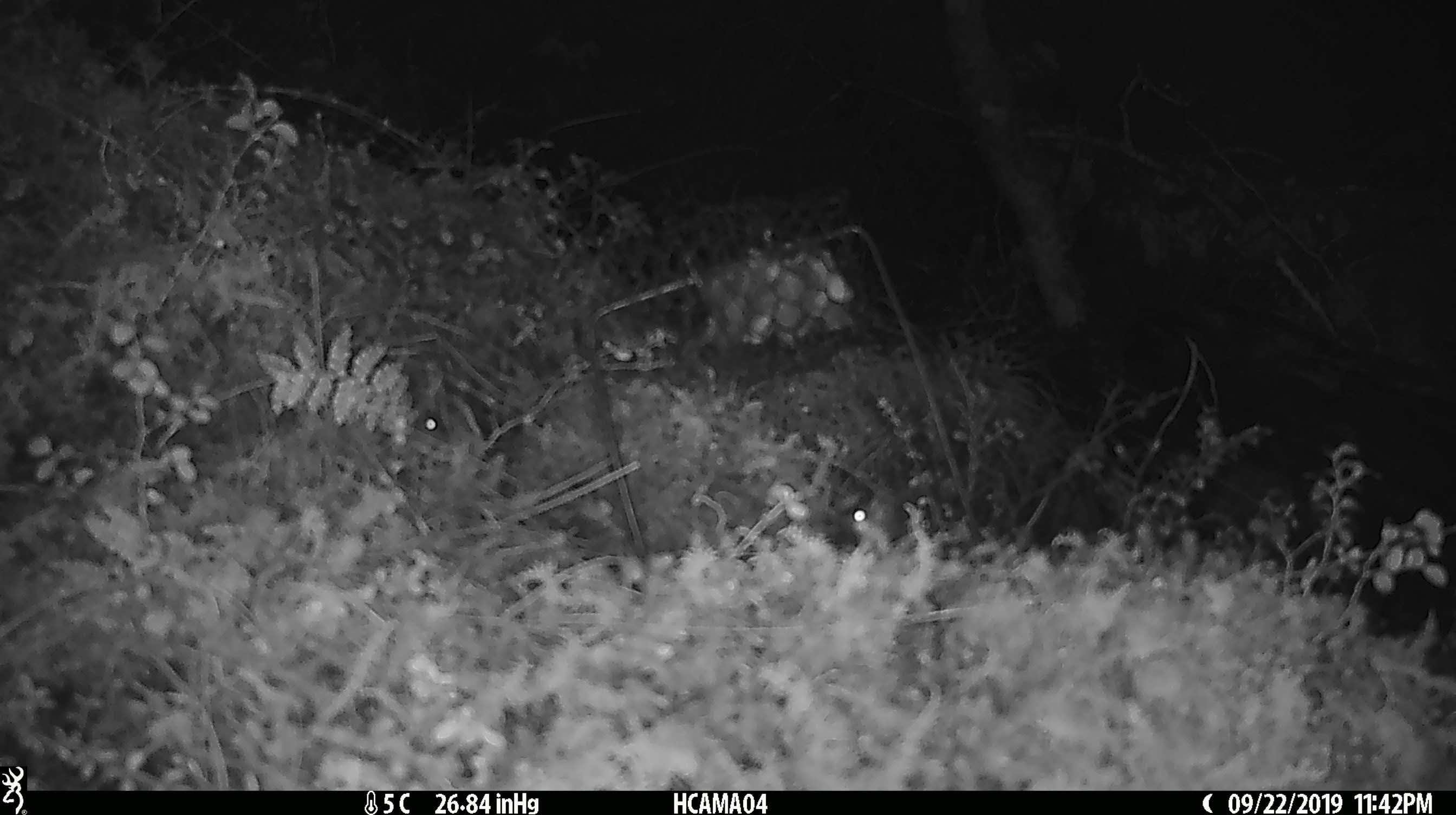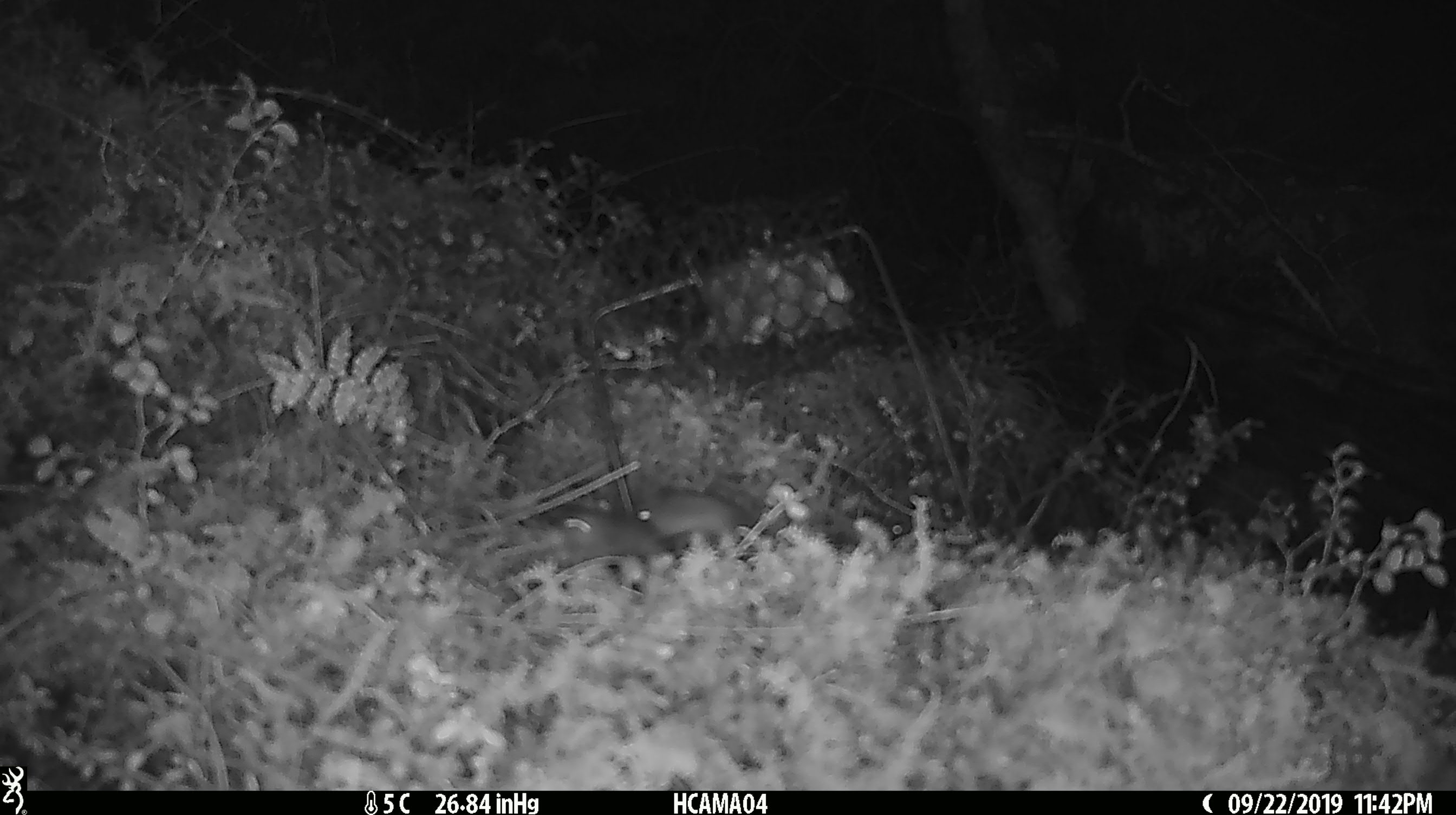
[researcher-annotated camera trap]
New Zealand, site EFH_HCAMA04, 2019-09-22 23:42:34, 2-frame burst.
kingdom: Animalia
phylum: Chordata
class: Mammalia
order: Rodentia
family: Muridae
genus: Mus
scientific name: Mus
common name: mouse